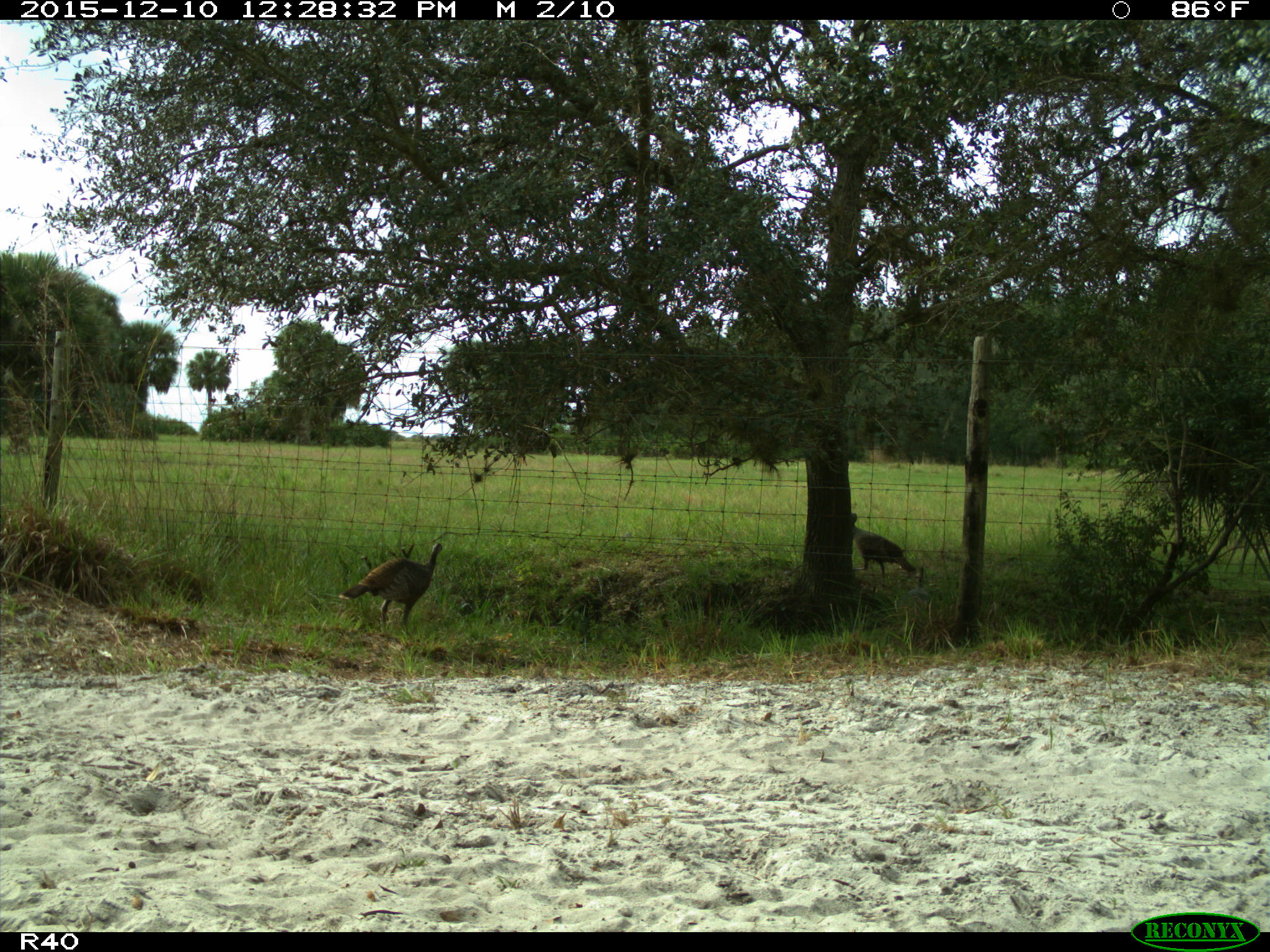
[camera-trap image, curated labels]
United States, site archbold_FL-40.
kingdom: Animalia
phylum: Chordata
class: Aves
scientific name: Aves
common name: birds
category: unidentified bird